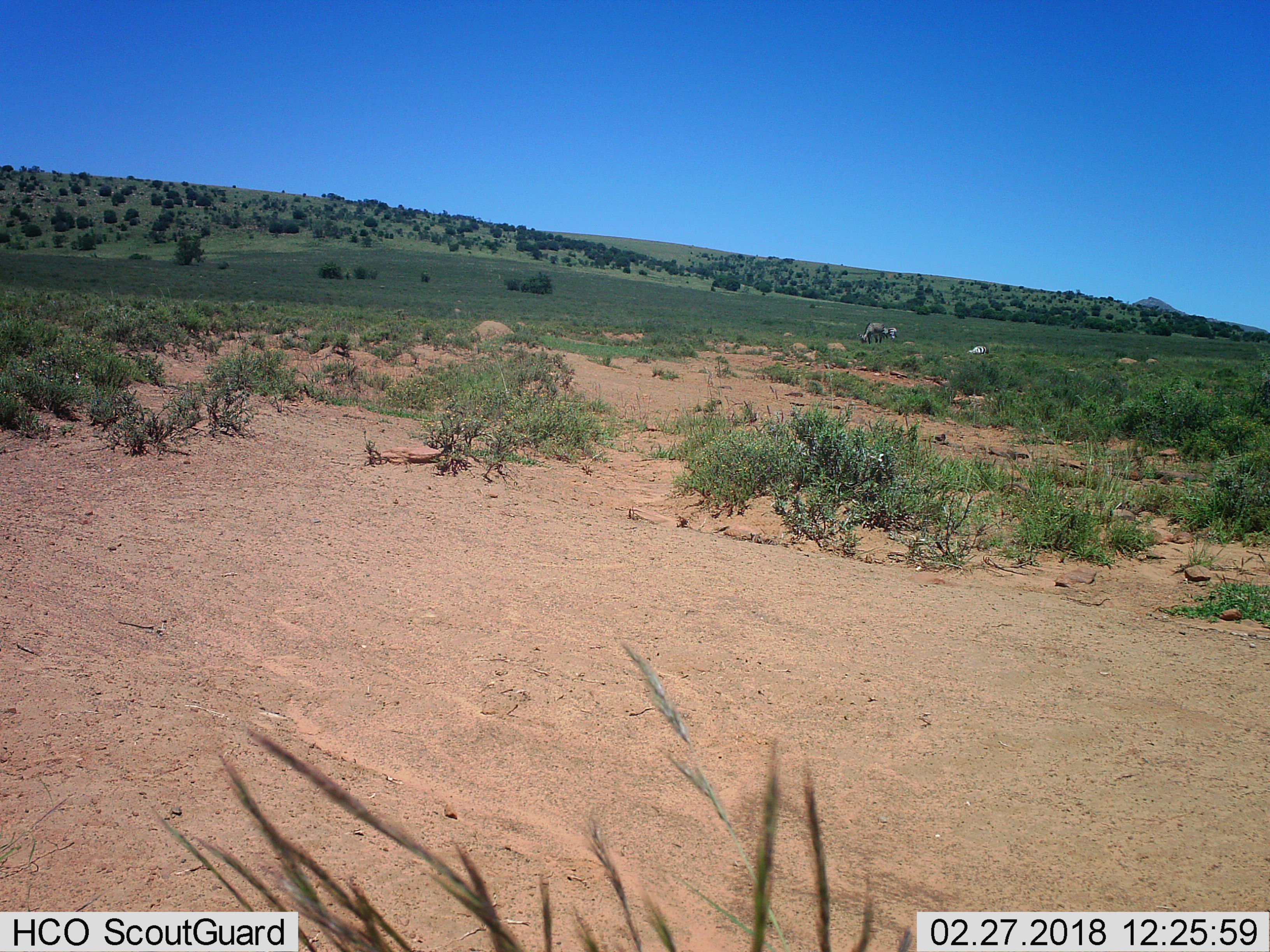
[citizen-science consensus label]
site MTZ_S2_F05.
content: unidentified animal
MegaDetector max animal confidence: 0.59